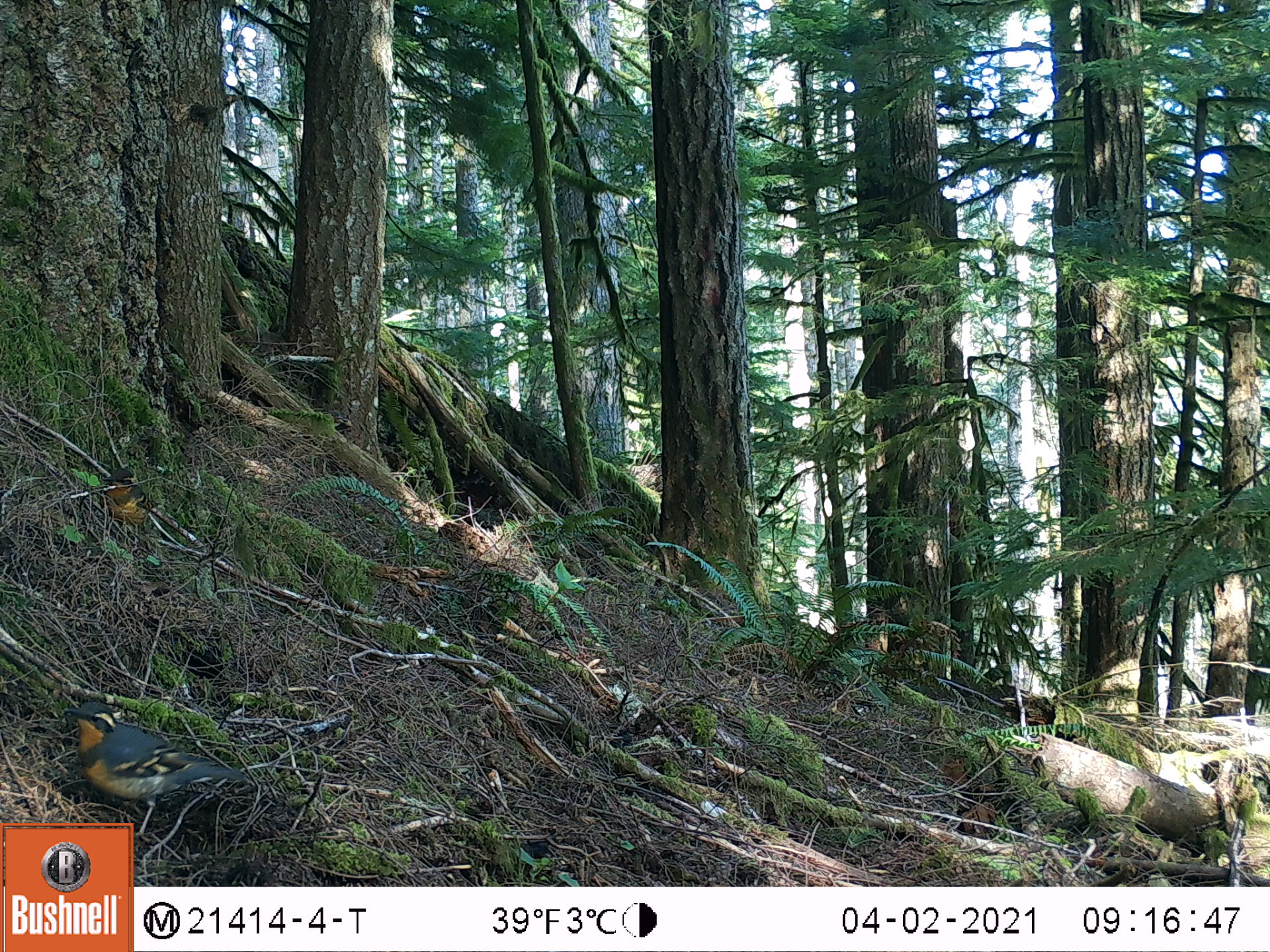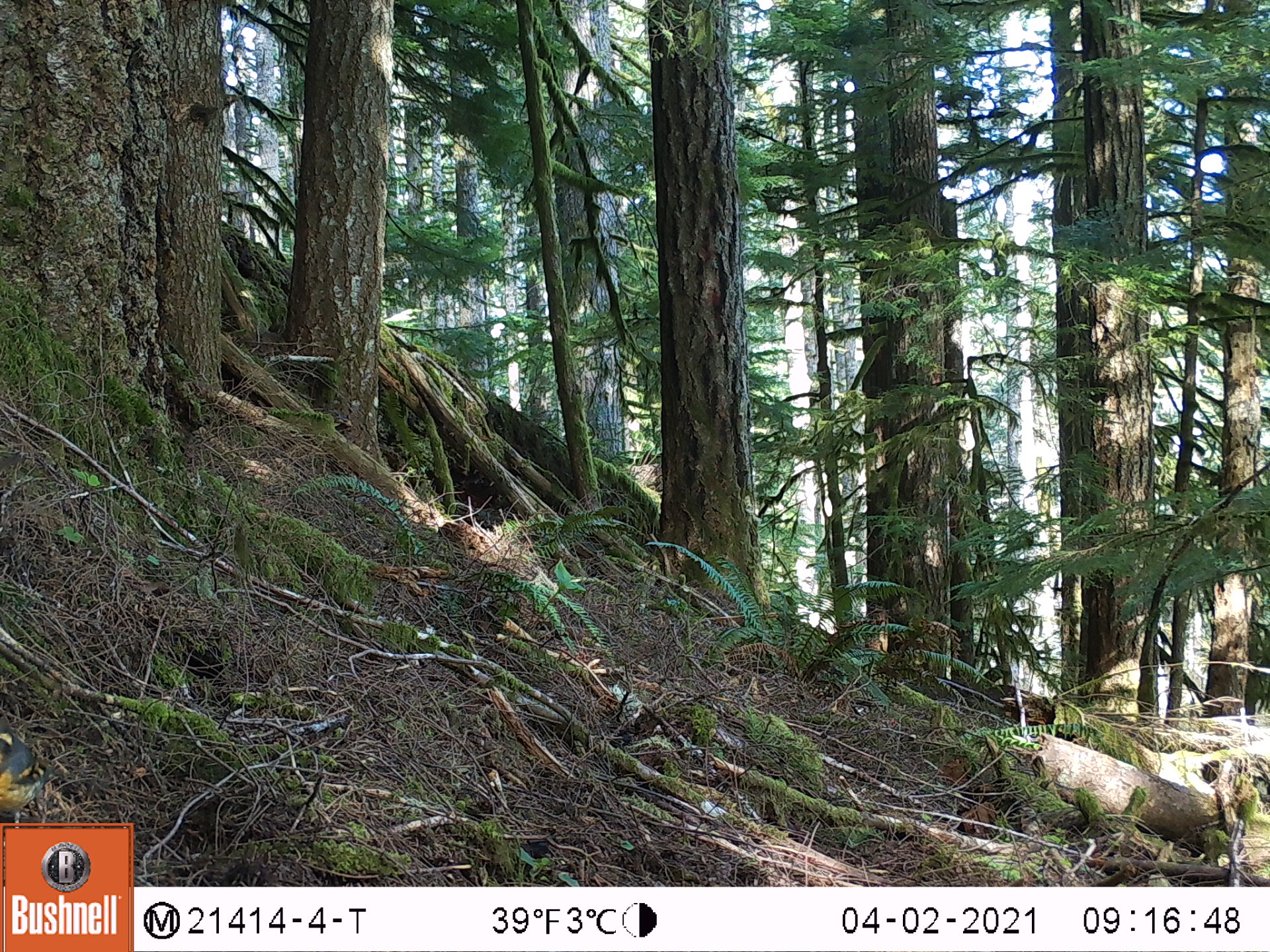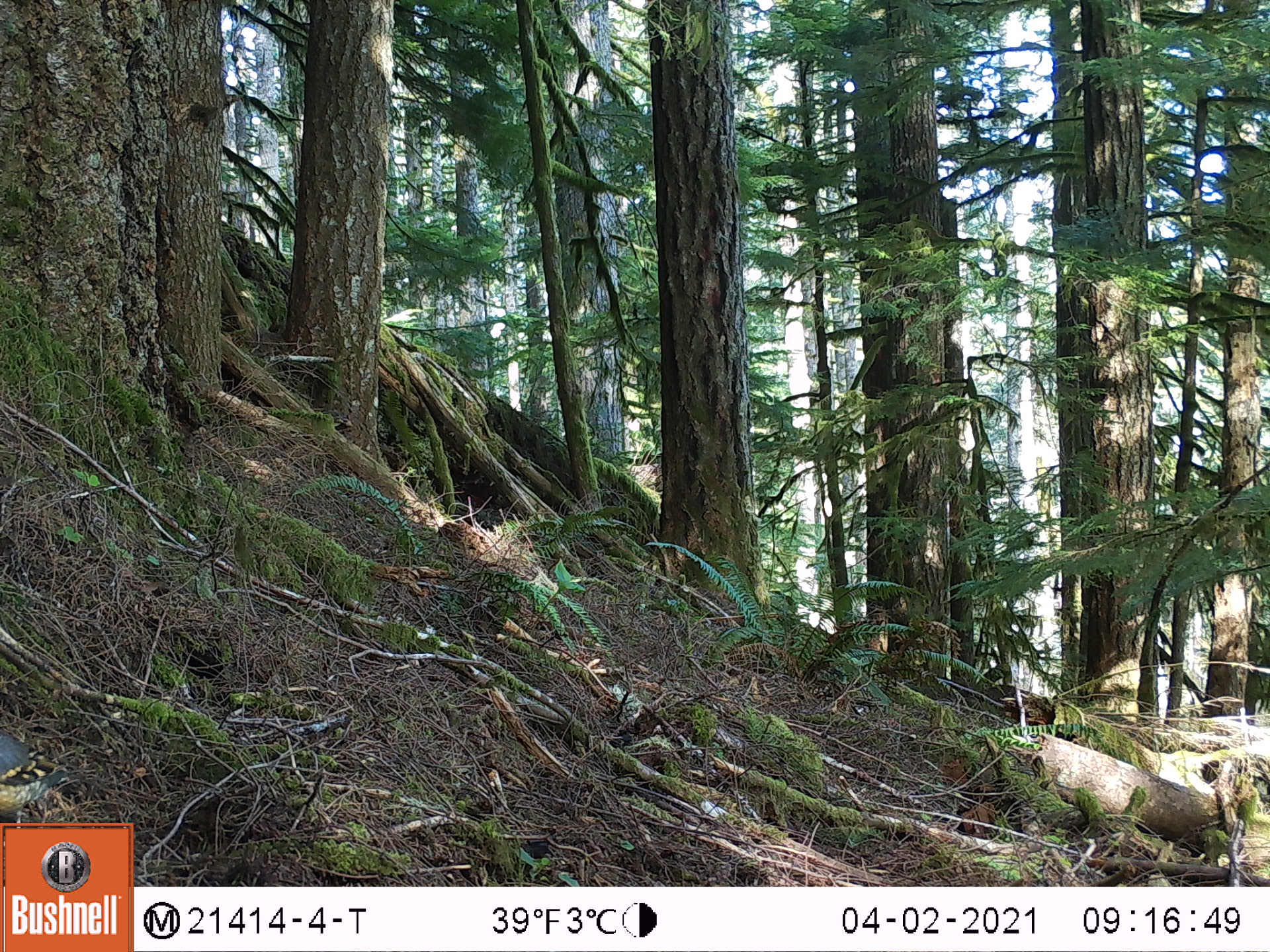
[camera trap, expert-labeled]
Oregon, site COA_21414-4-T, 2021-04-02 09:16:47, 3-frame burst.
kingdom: Animalia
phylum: Chordata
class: Aves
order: Passeriformes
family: Turdidae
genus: Ixoreus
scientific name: Ixoreus naevius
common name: varied thrush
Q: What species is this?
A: Varied thrush (Ixoreus naevius).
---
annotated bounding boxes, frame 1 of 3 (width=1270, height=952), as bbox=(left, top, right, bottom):
varied thrush: bbox=(41, 680, 269, 822)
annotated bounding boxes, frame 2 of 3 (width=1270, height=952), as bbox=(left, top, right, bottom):
varied thrush: bbox=(0, 694, 78, 821)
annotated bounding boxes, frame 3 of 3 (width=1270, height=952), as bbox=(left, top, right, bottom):
varied thrush: bbox=(0, 700, 100, 821)